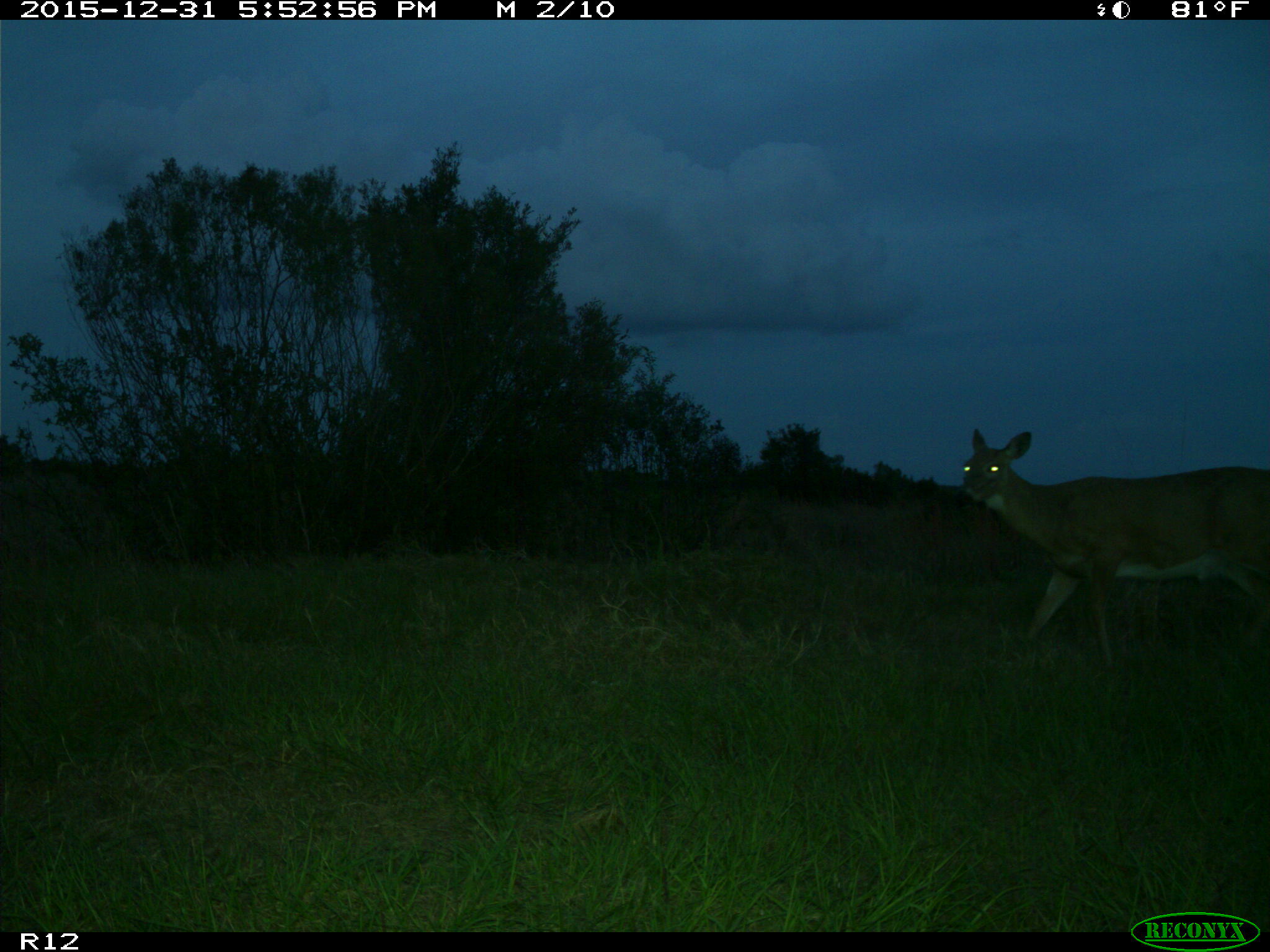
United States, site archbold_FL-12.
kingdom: Animalia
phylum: Chordata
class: Mammalia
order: Artiodactyla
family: Cervidae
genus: Odocoileus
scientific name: Odocoileus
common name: deer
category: unidentified deer